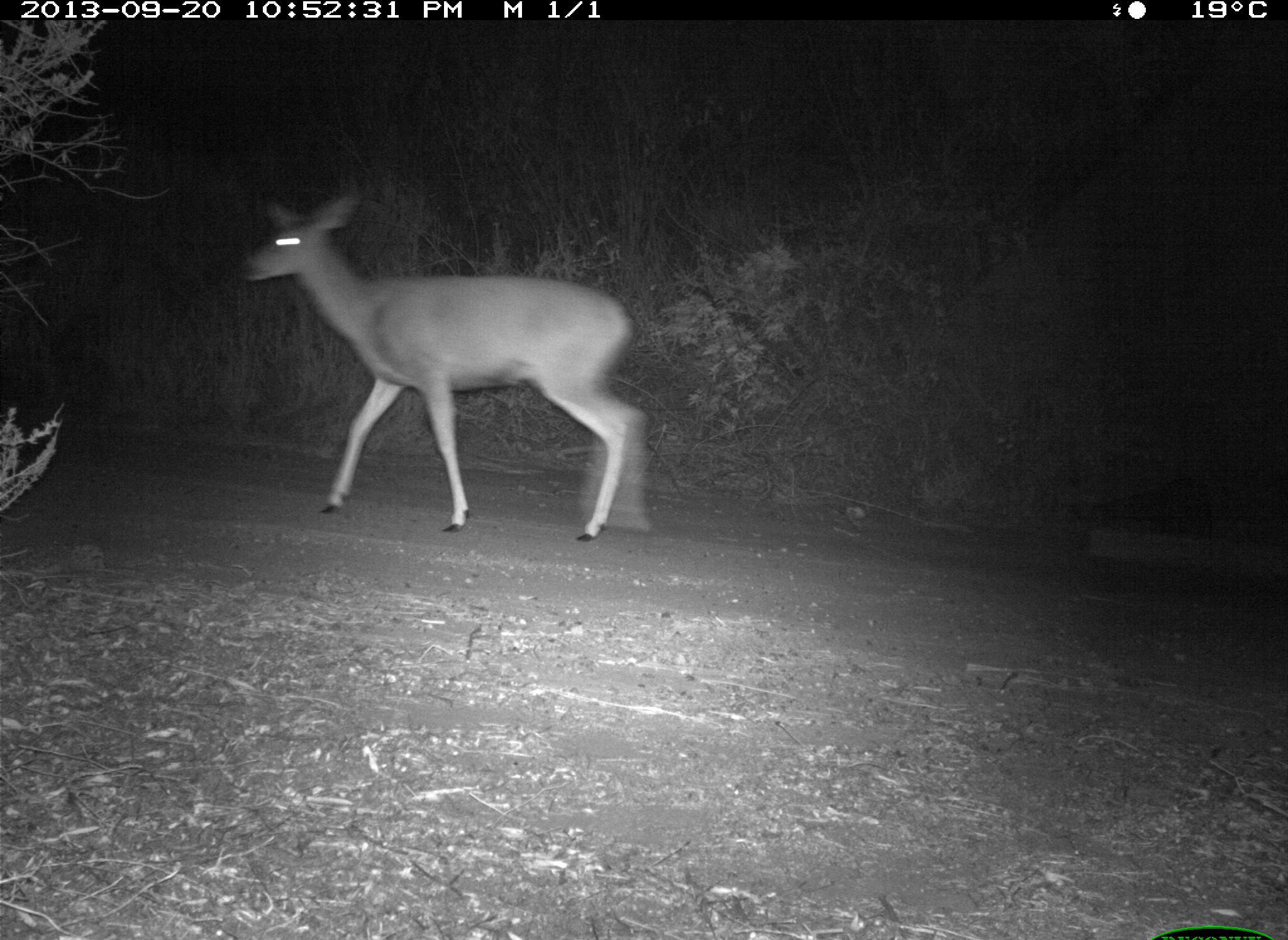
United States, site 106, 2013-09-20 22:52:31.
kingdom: Animalia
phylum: Chordata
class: Mammalia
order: Artiodactyla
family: Cervidae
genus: Odocoileus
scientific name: Odocoileus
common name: deer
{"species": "deer (Odocoileus)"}